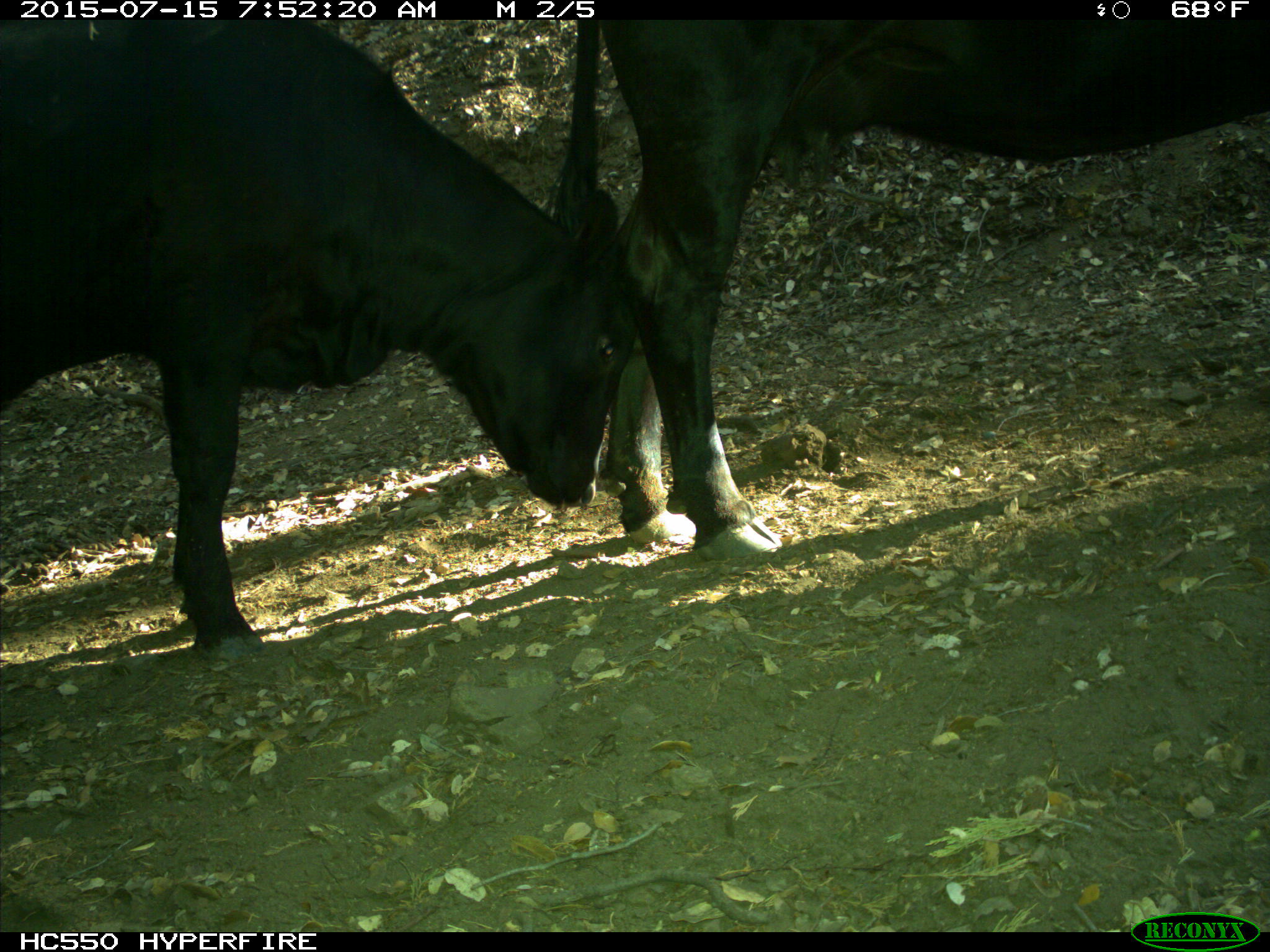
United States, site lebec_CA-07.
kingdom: Animalia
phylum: Chordata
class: Mammalia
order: Artiodactyla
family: Bovidae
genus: Bos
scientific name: Bos taurus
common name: domestic cow